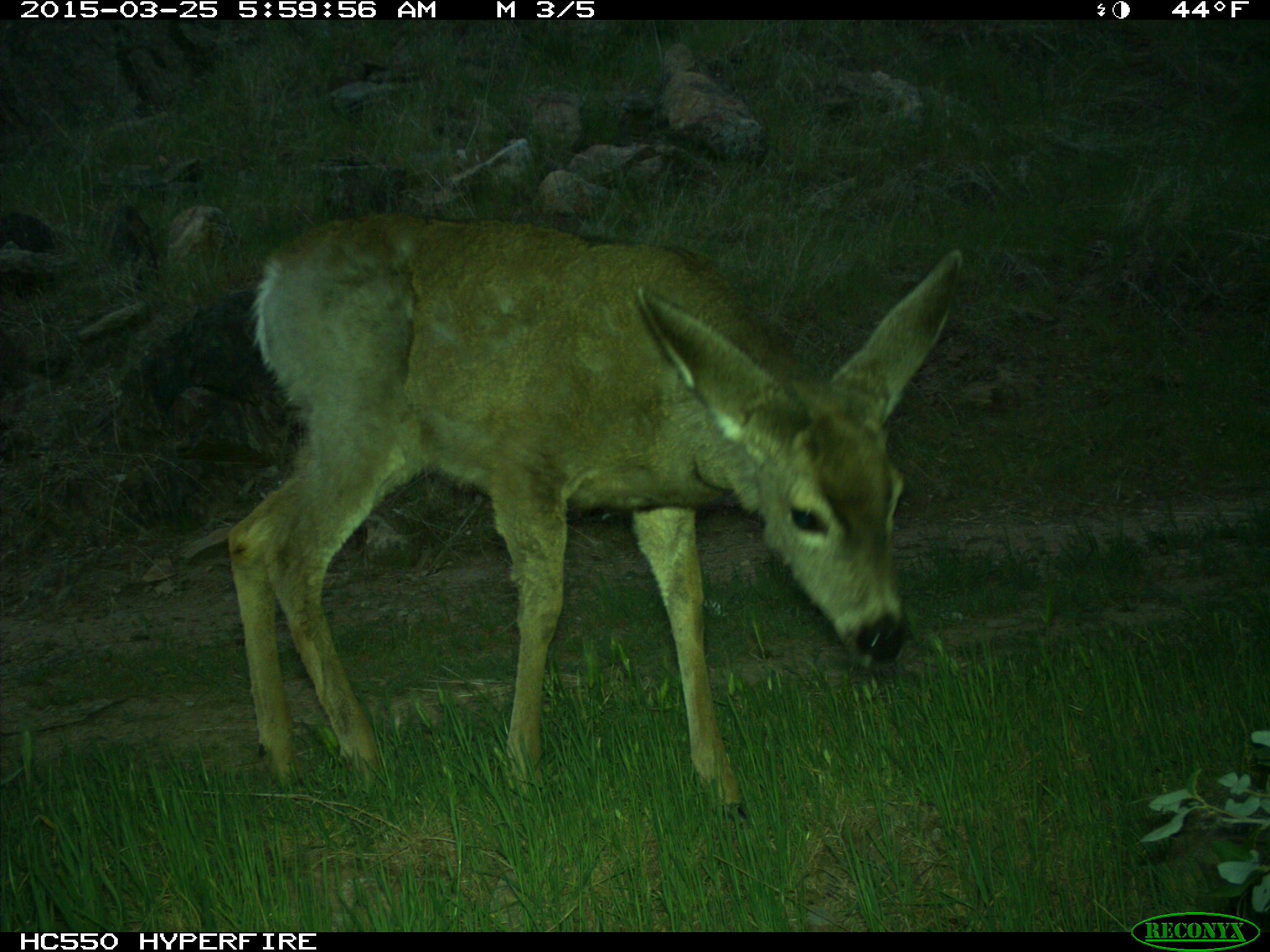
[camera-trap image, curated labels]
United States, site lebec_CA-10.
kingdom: Animalia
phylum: Chordata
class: Mammalia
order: Artiodactyla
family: Cervidae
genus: Odocoileus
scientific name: Odocoileus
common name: deer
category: unidentified deer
Unidentified deer (deer) (Odocoileus).